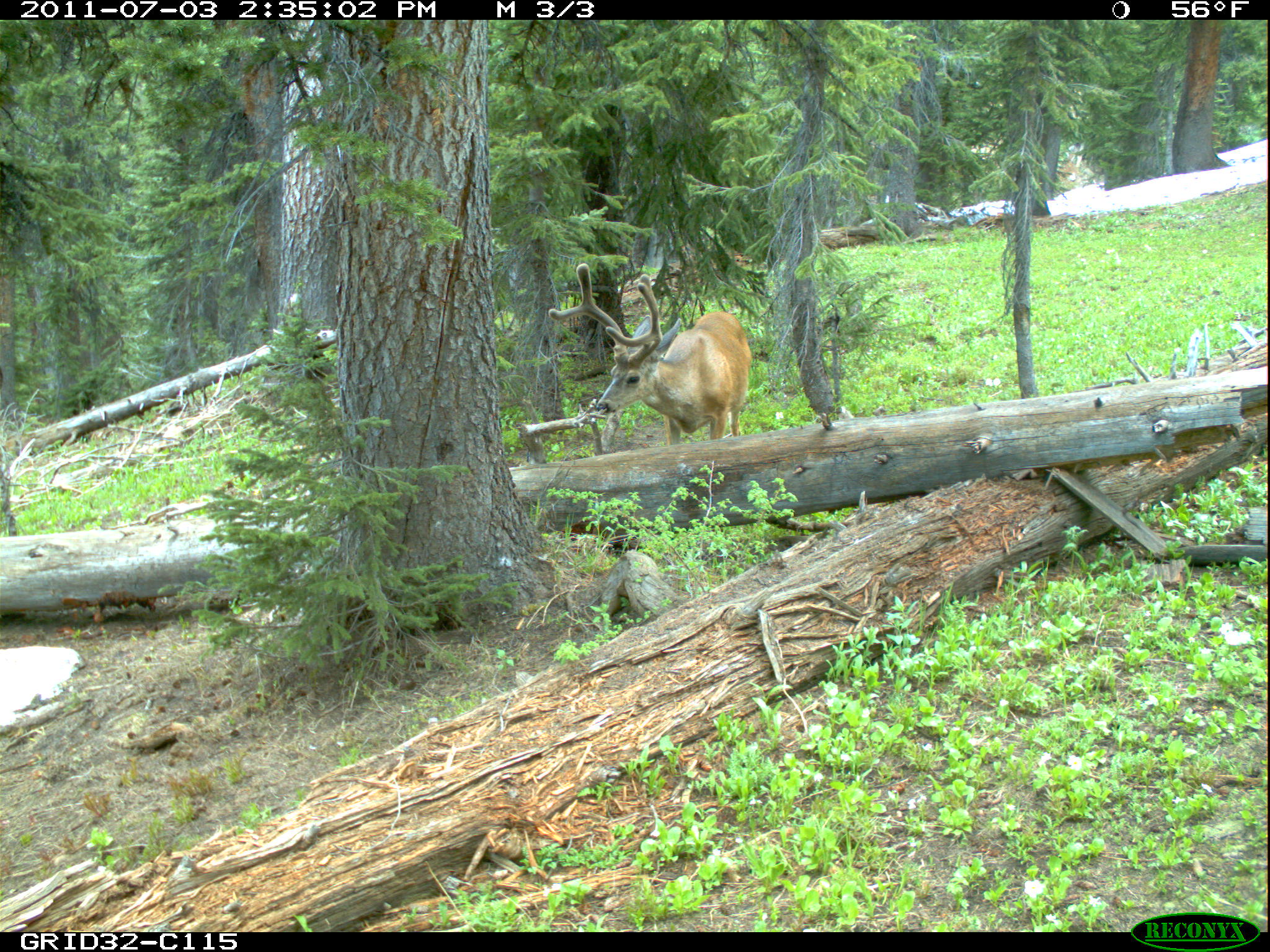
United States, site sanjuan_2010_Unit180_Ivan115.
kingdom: Animalia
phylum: Chordata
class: Mammalia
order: Artiodactyla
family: Cervidae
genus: Odocoileus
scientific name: Odocoileus hemionus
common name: mule deer